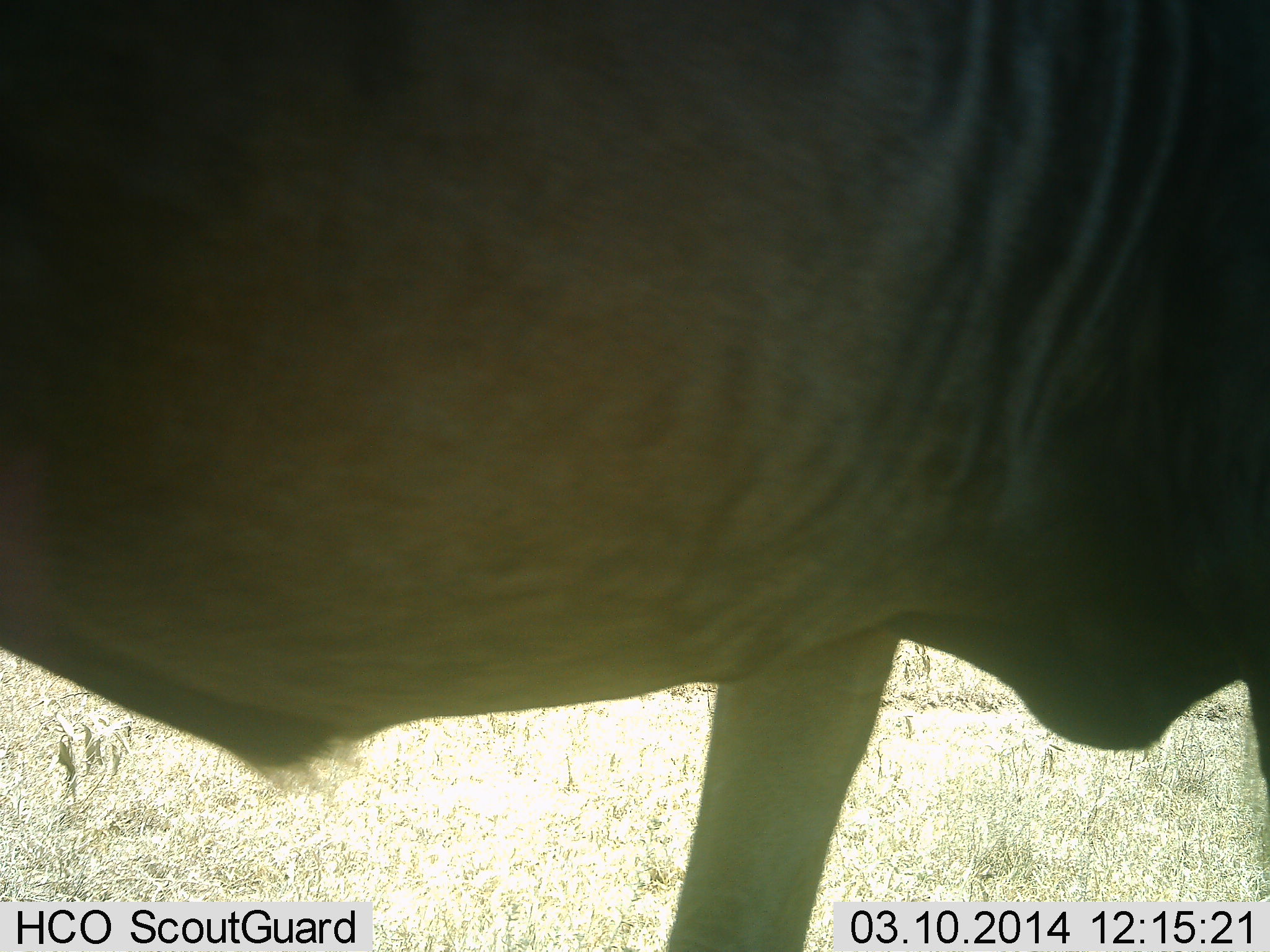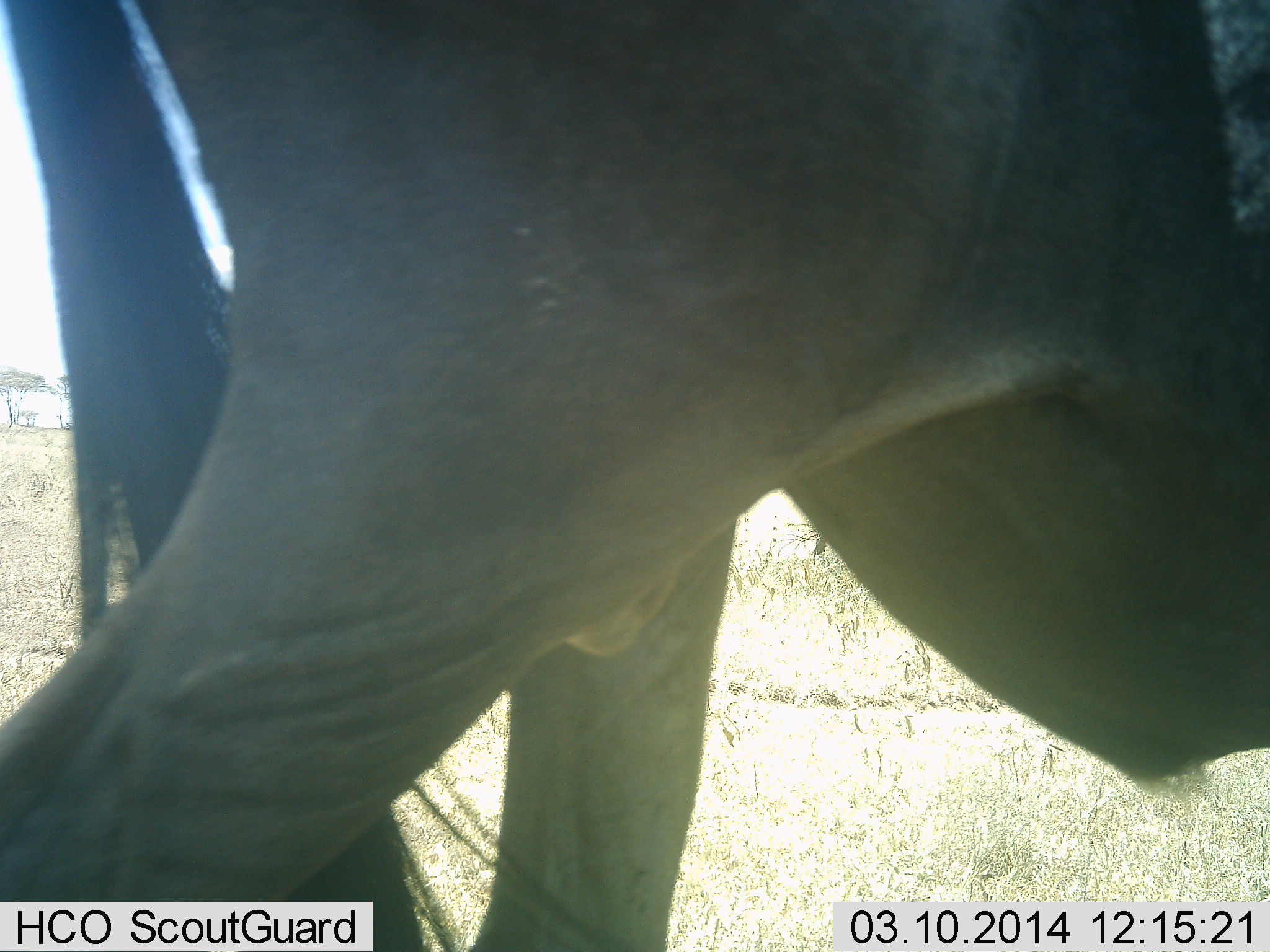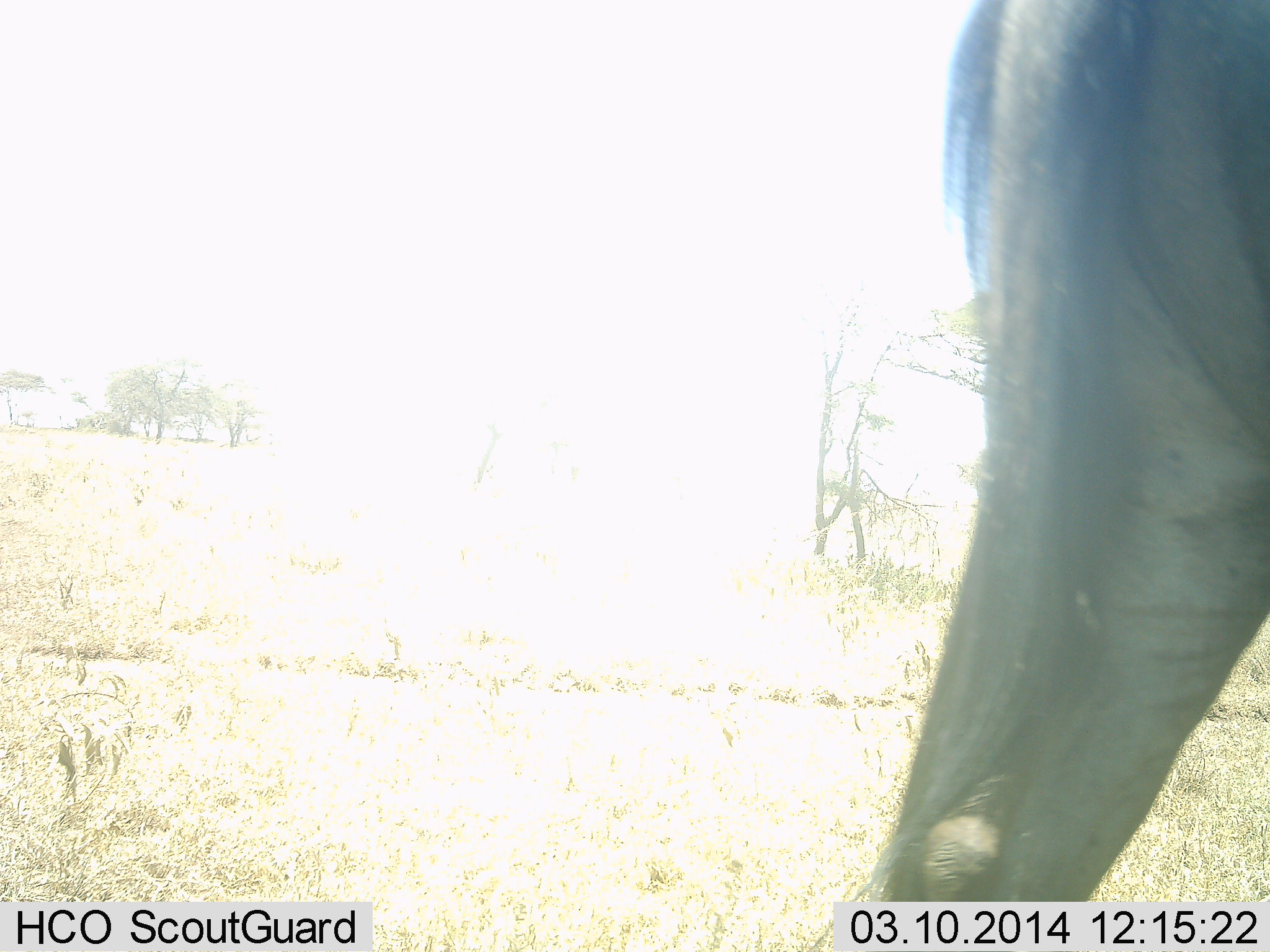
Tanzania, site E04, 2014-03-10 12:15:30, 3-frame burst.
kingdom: Animalia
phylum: Chordata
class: Mammalia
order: Artiodactyla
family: Bovidae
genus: Connochaetes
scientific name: Connochaetes taurinus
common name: blue wildebeest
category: wildebeest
Wildebeest (blue wildebeest) (Connochaetes taurinus), count 1. Behavior (volunteer vote fractions): standing 10%, resting 0%, moving 90%, interacting 0%. Young present (vote fraction): 0%. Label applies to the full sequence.